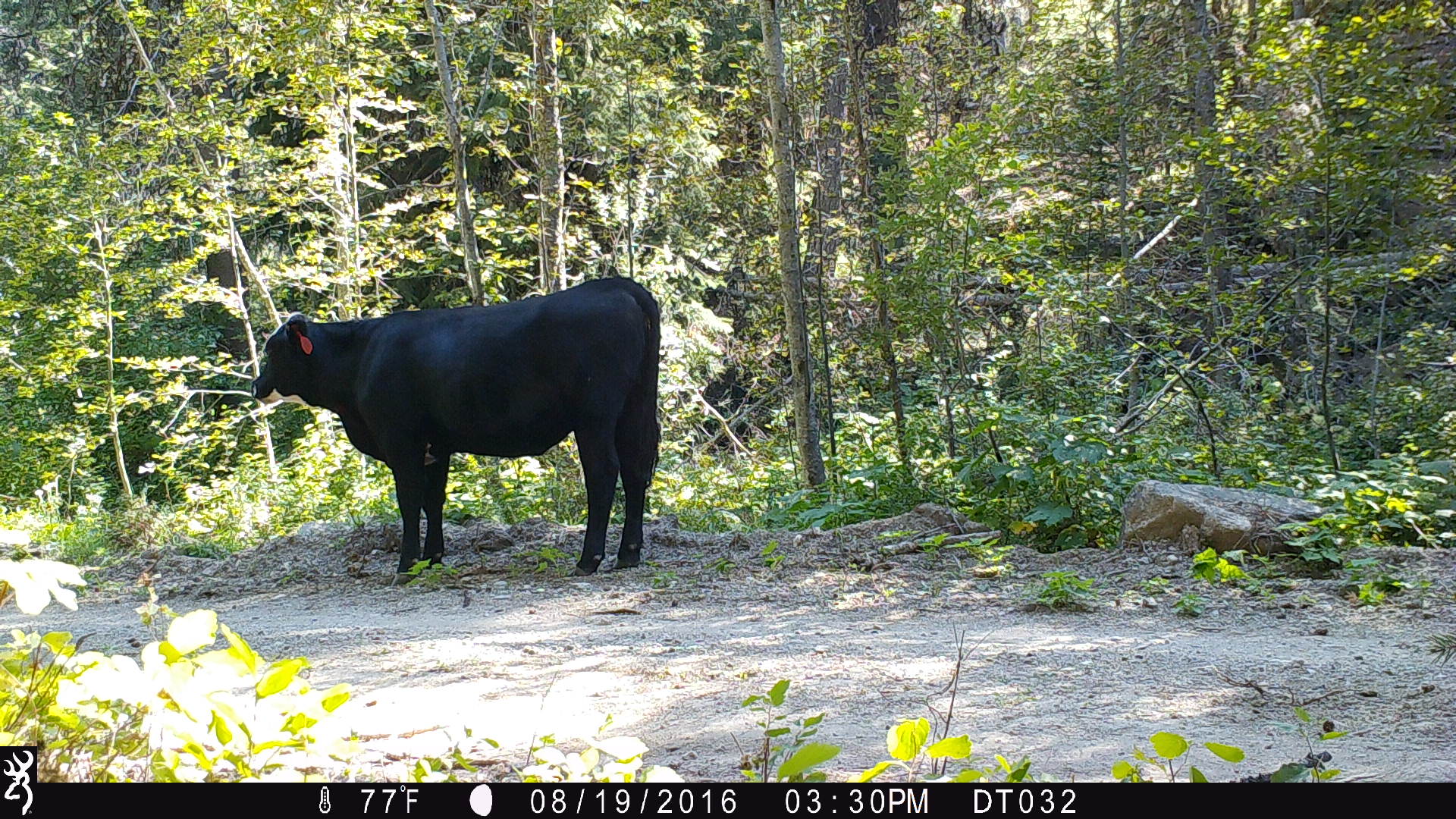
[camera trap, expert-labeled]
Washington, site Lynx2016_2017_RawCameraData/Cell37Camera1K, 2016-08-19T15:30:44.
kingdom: Animalia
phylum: Chordata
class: Mammalia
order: Artiodactyla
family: Bovidae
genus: Bos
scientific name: Bos taurus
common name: domestic cattle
Domestic cattle (Bos taurus). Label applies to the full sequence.